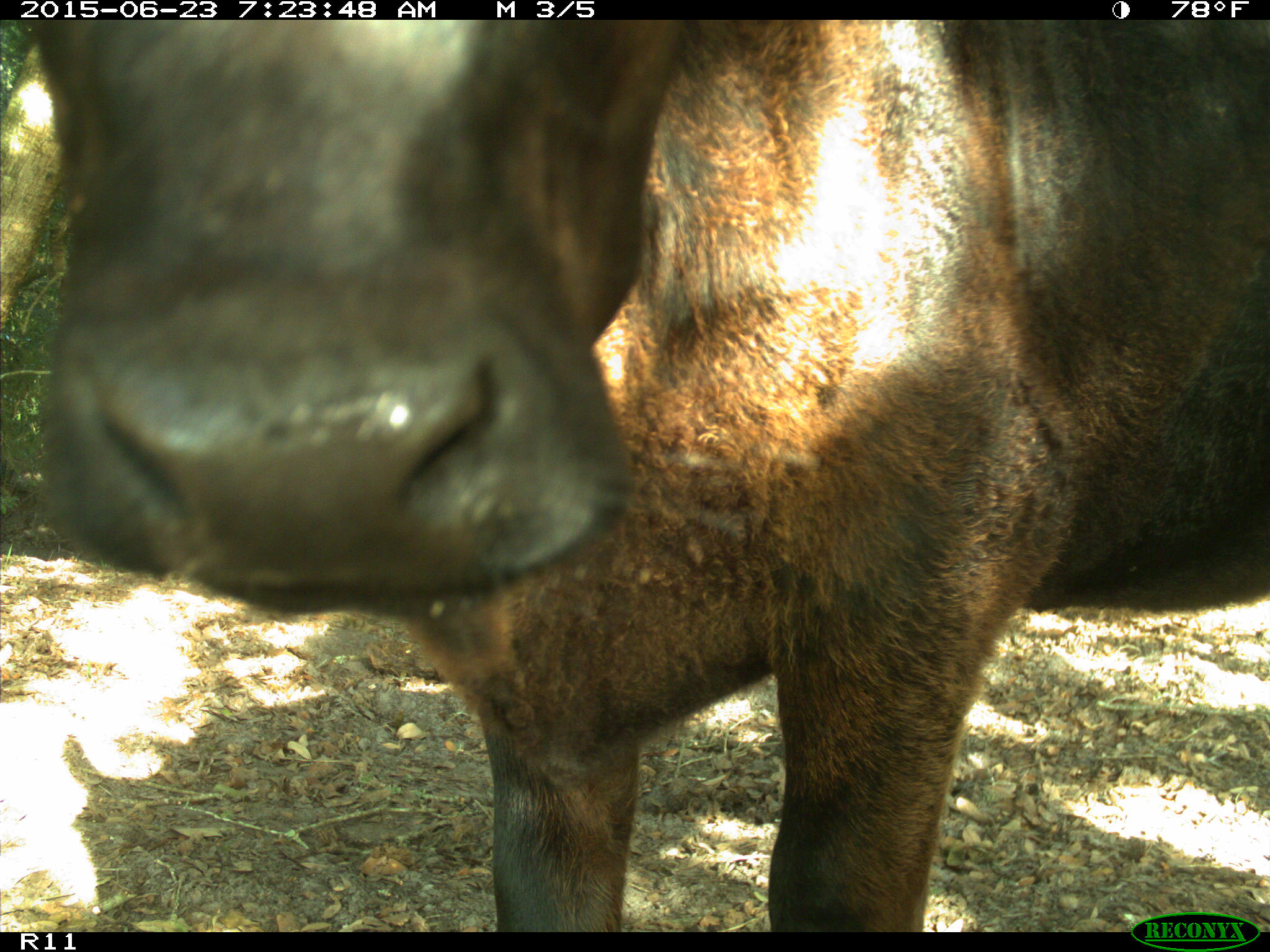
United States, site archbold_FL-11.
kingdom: Animalia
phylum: Chordata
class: Mammalia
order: Artiodactyla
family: Bovidae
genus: Bos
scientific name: Bos taurus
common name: domestic cow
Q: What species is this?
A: Bos taurus (domestic cow).